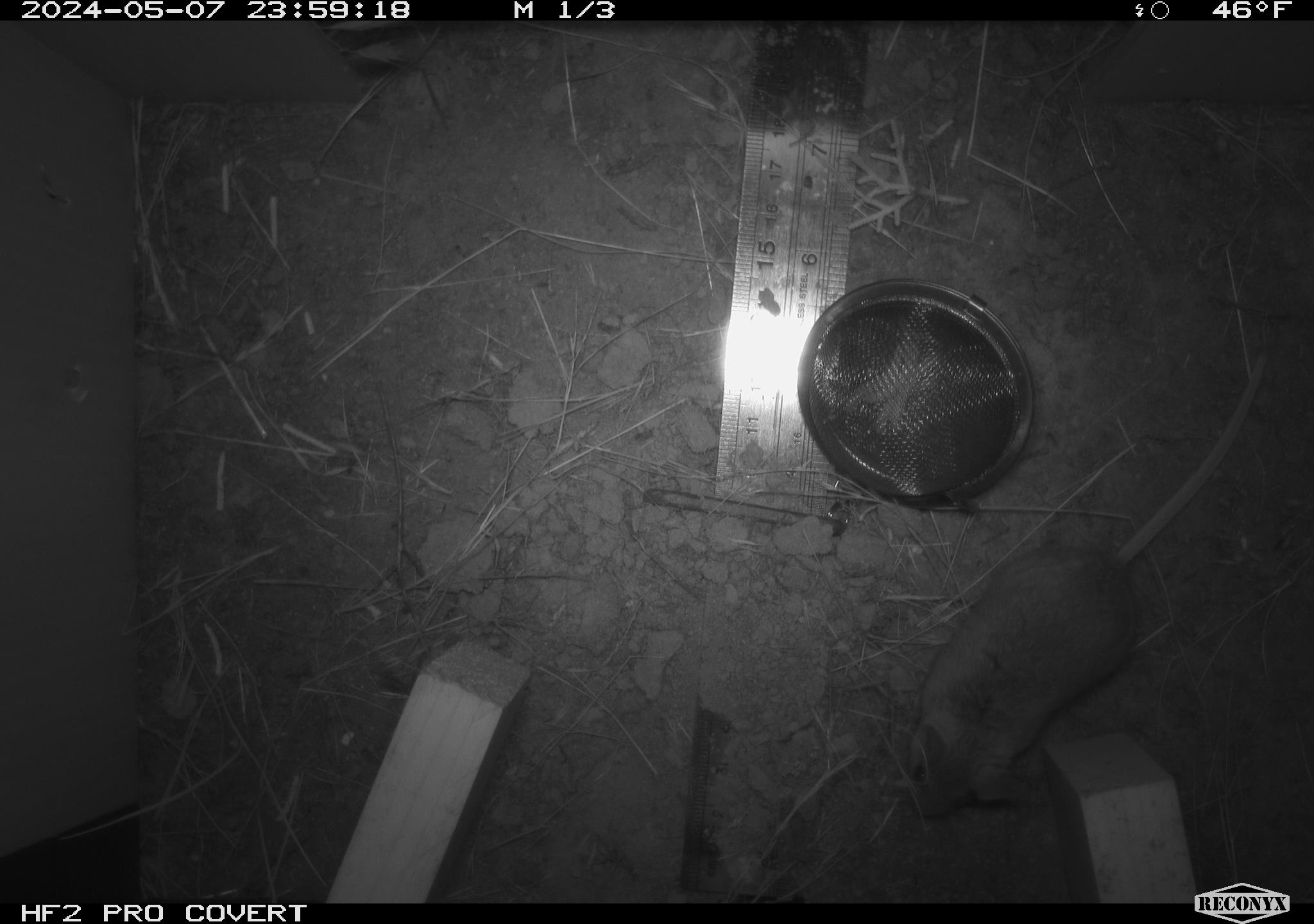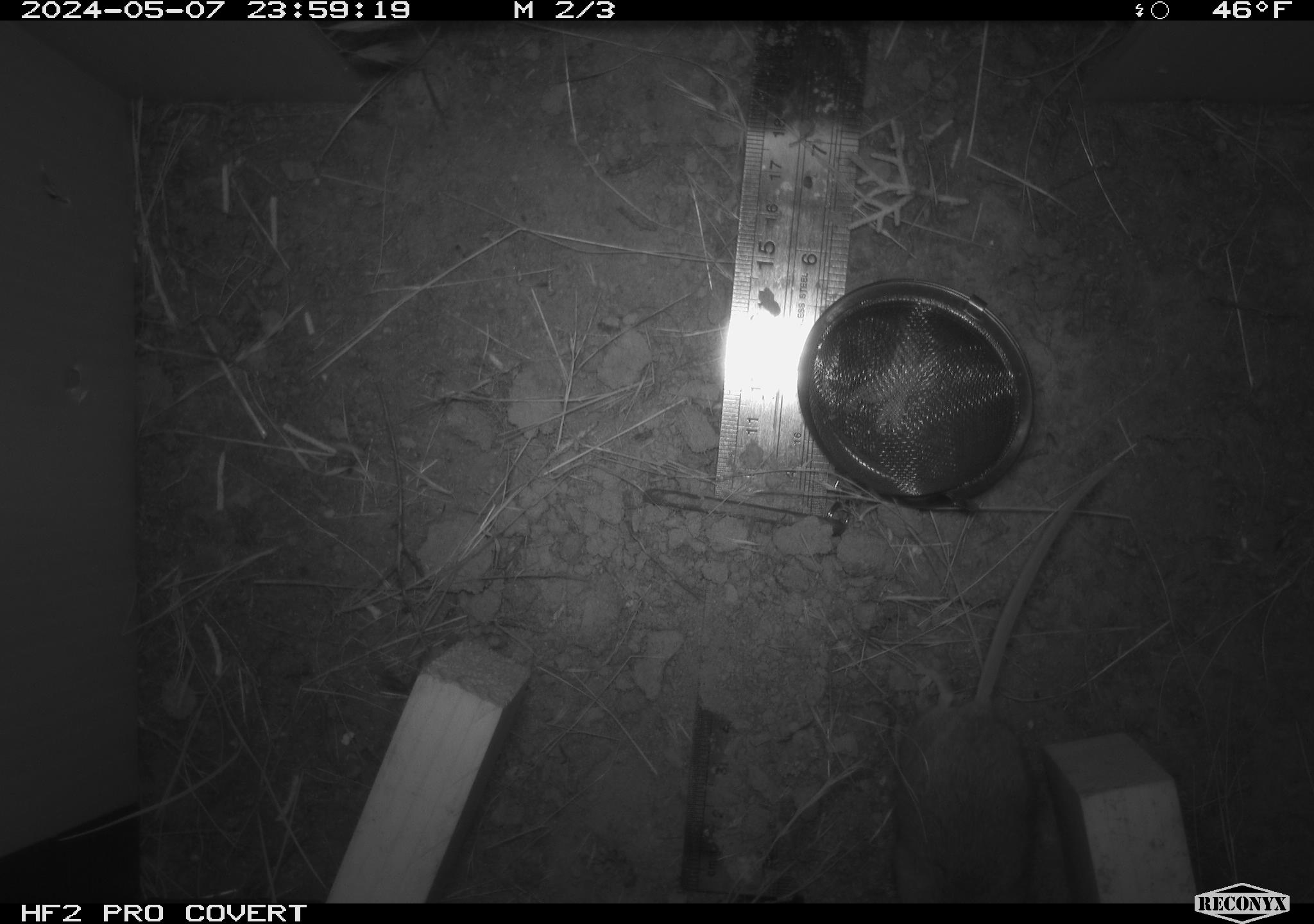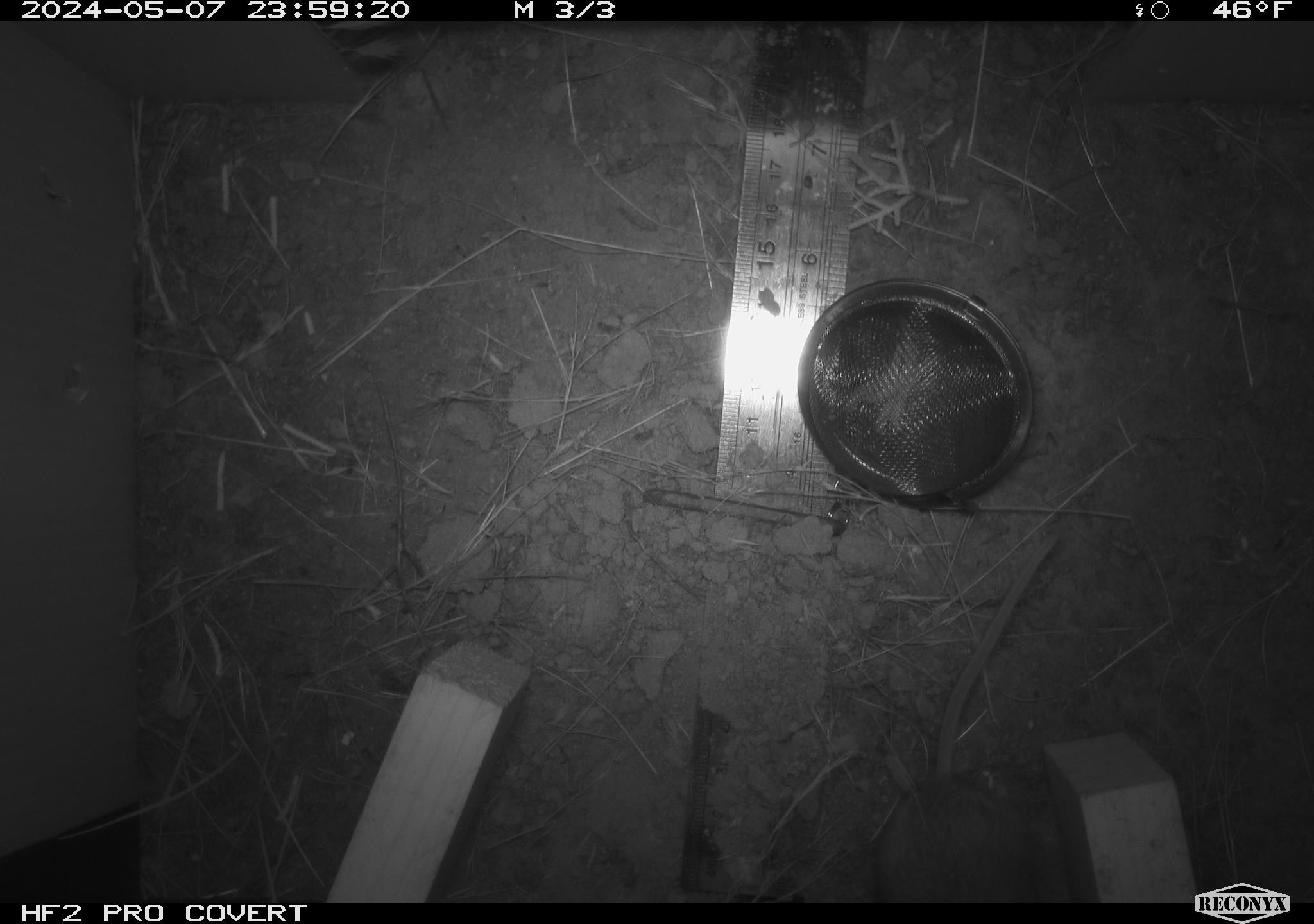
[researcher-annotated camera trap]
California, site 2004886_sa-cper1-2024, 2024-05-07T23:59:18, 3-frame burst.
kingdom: Animalia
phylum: Chordata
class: Mammalia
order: Rodentia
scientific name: Rodentia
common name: rodent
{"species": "rodent (Rodentia)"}